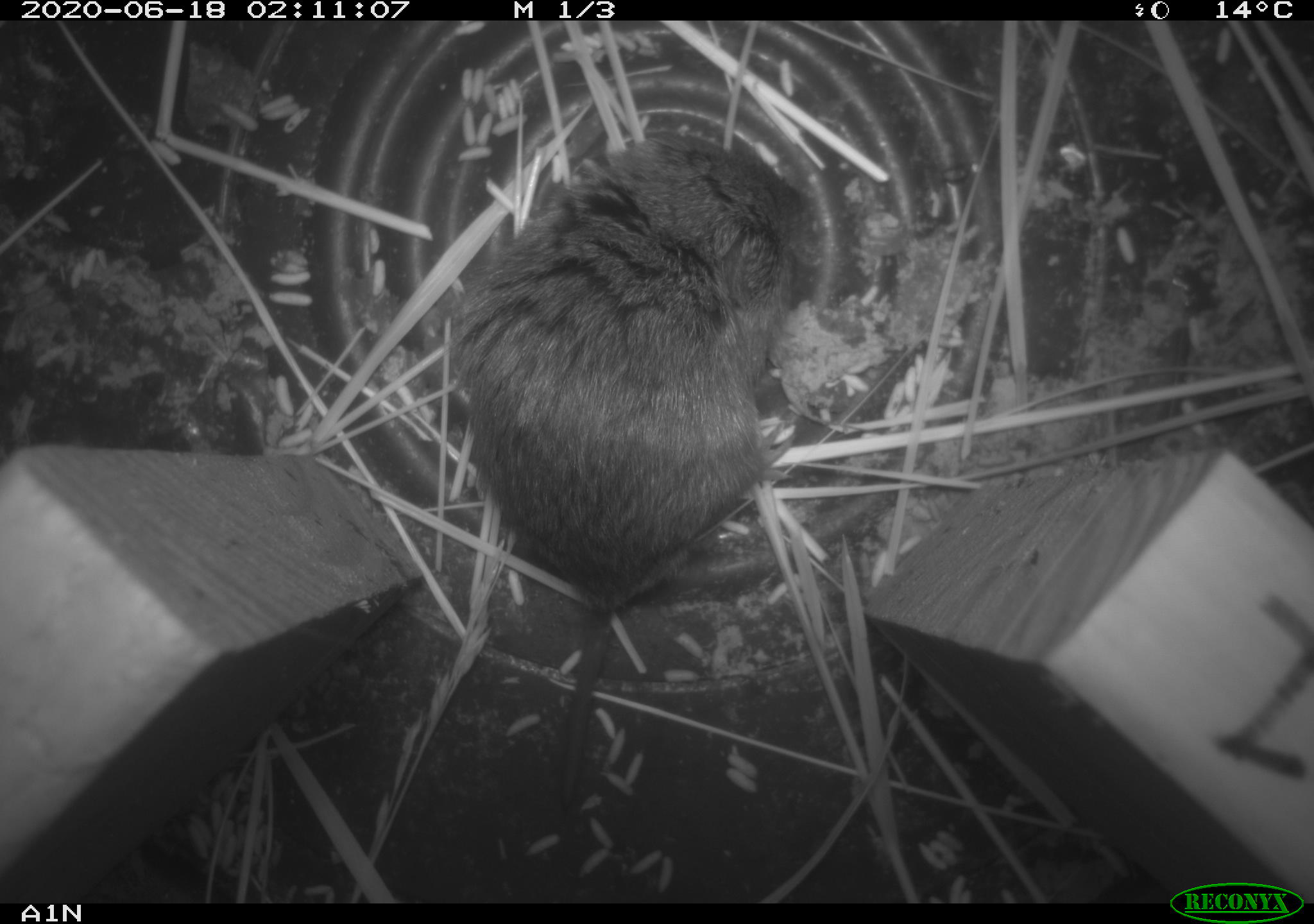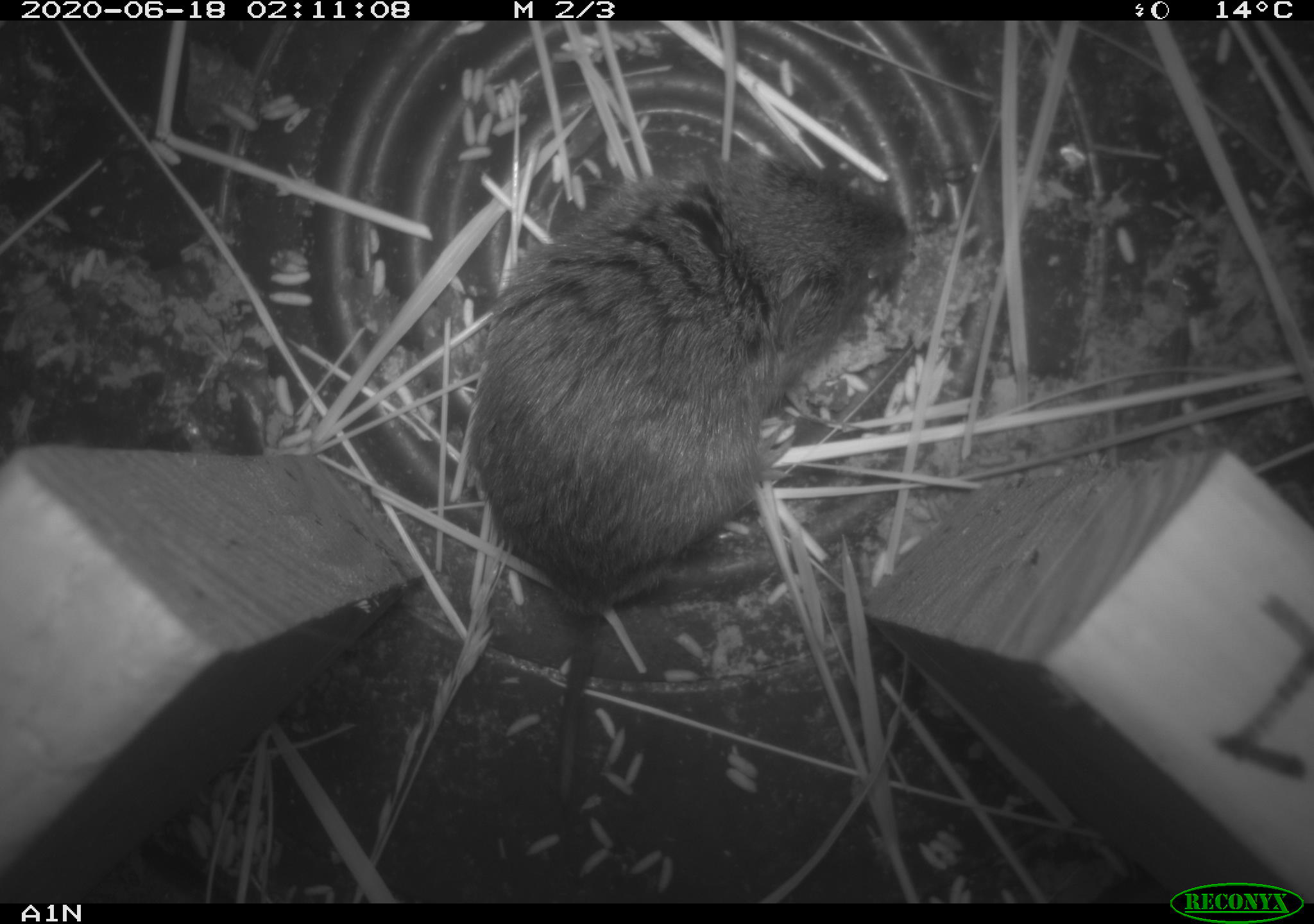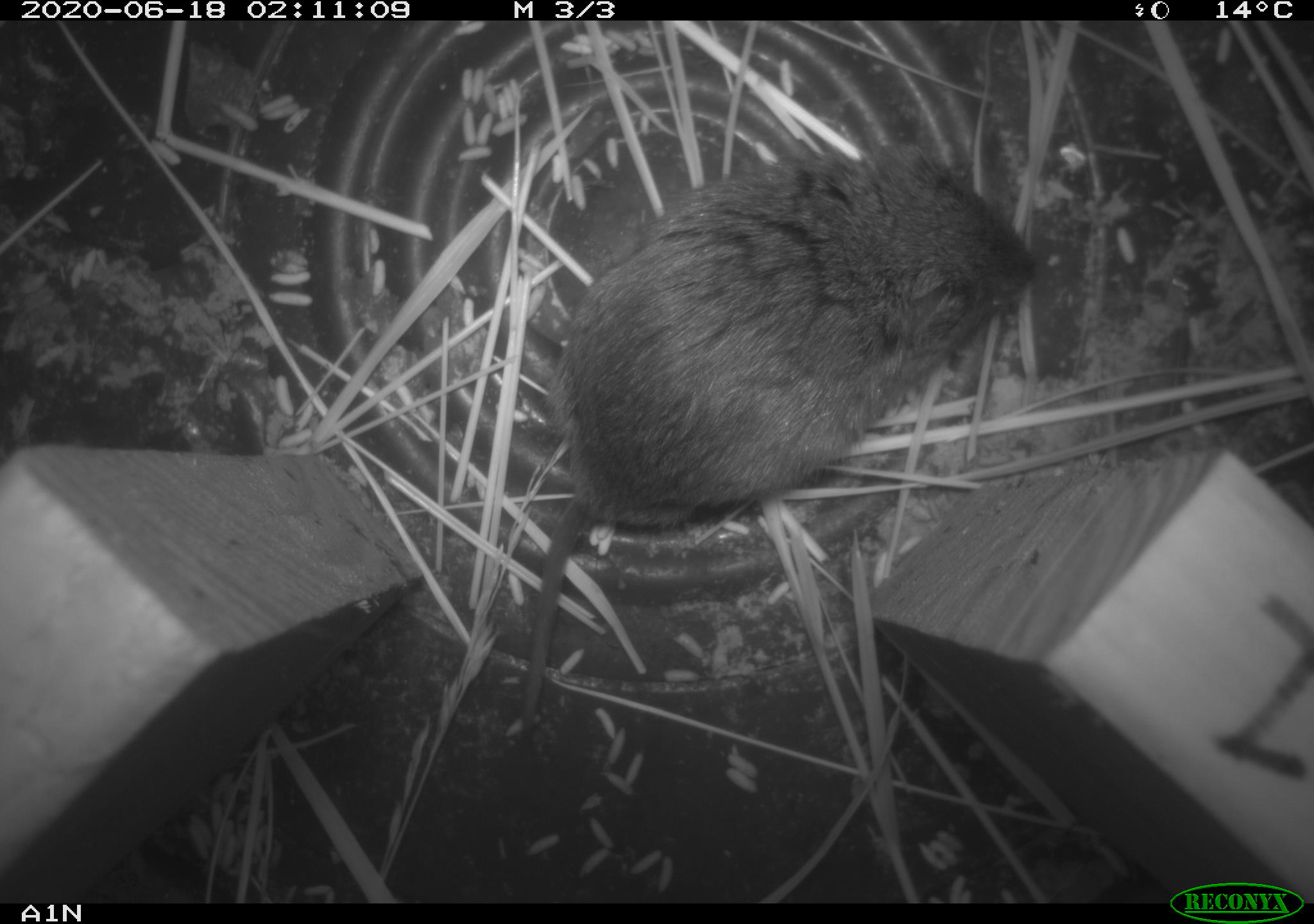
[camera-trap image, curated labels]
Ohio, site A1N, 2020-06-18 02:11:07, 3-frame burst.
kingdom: Animalia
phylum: Chordata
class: Mammalia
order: Rodentia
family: Cricetidae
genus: Microtus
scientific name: Microtus pennsylvanicus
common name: meadow vole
Meadow vole (Microtus pennsylvanicus).